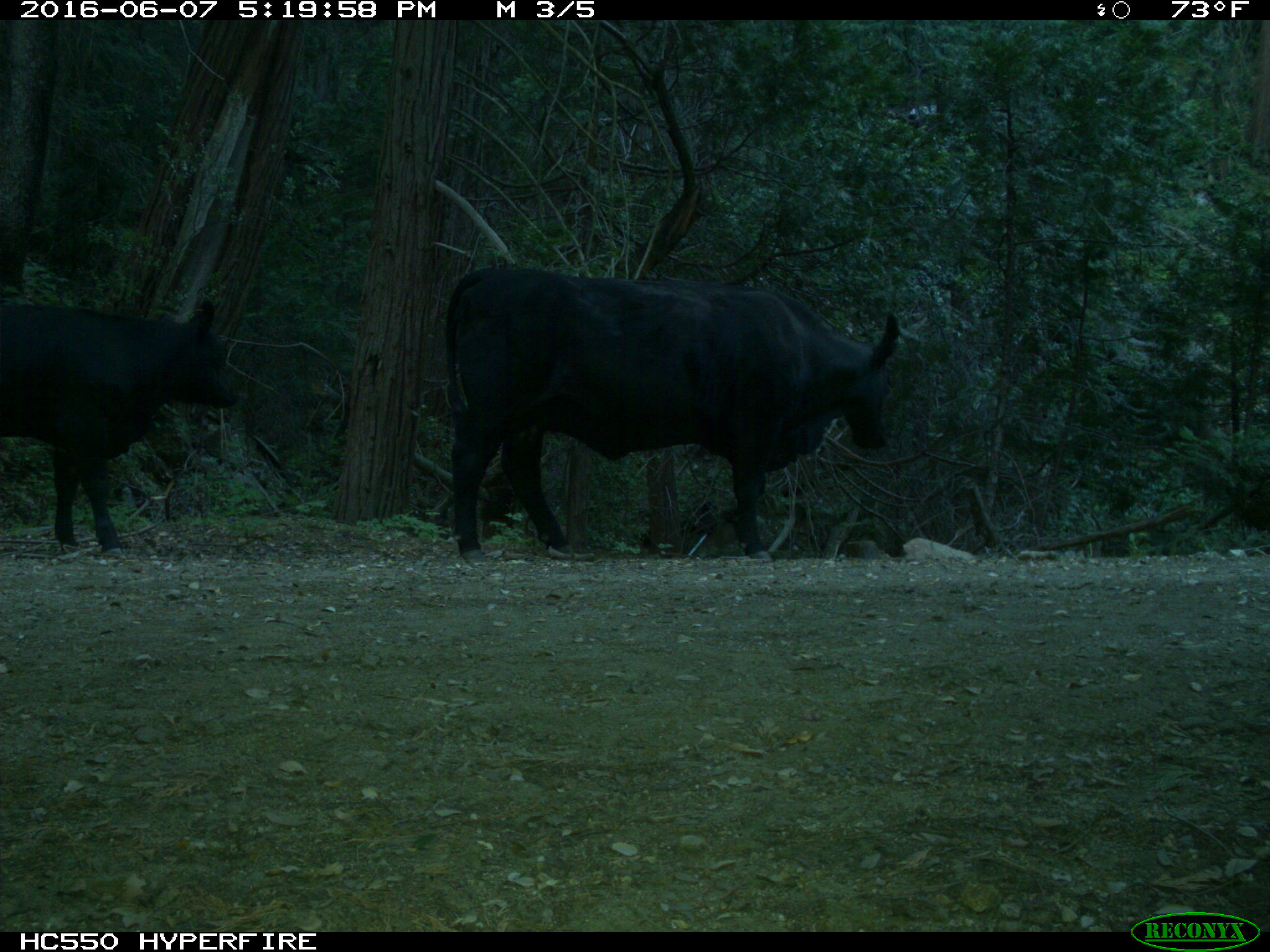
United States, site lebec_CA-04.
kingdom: Animalia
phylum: Chordata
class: Mammalia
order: Artiodactyla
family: Bovidae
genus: Bos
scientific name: Bos taurus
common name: domestic cow